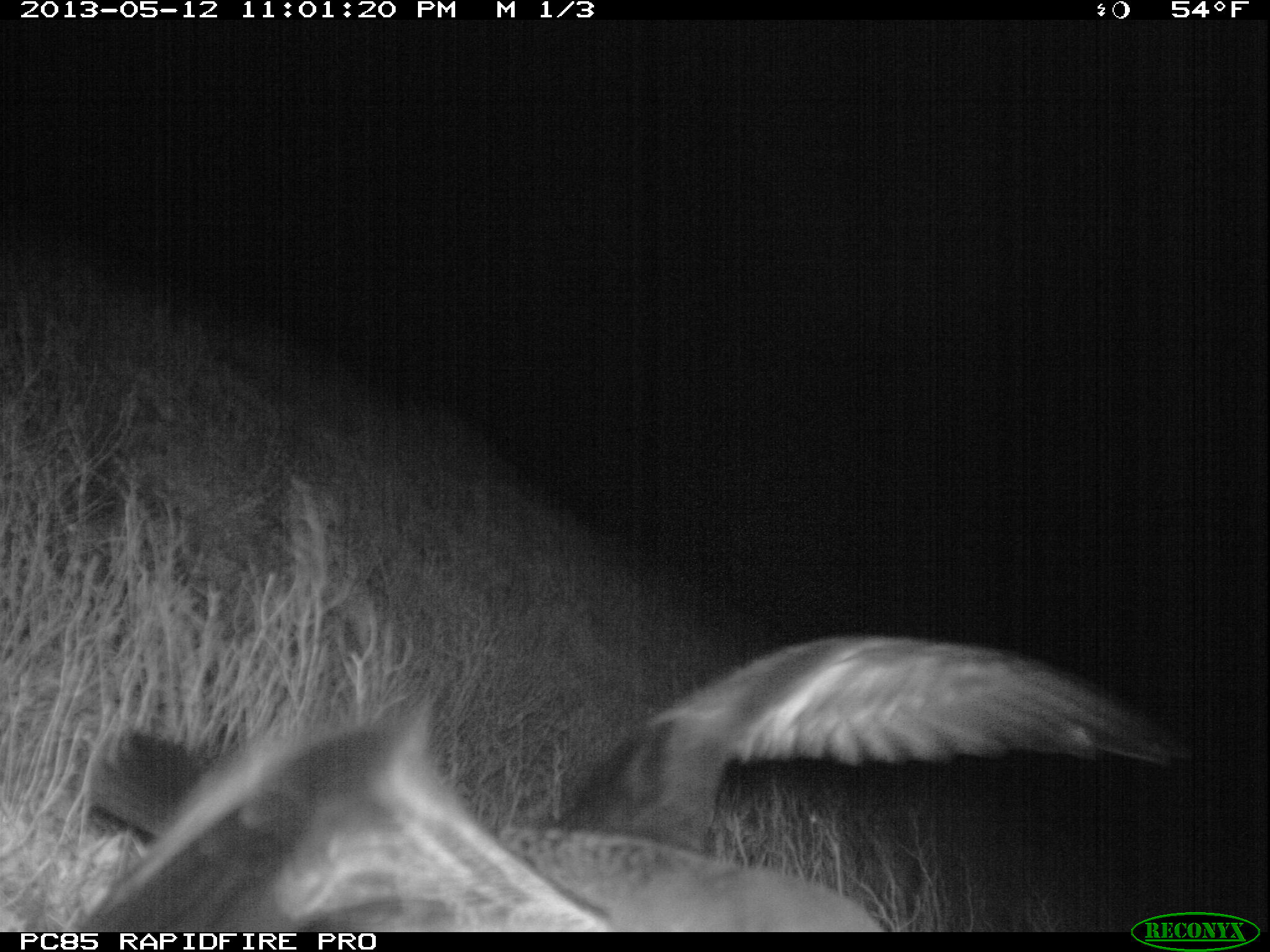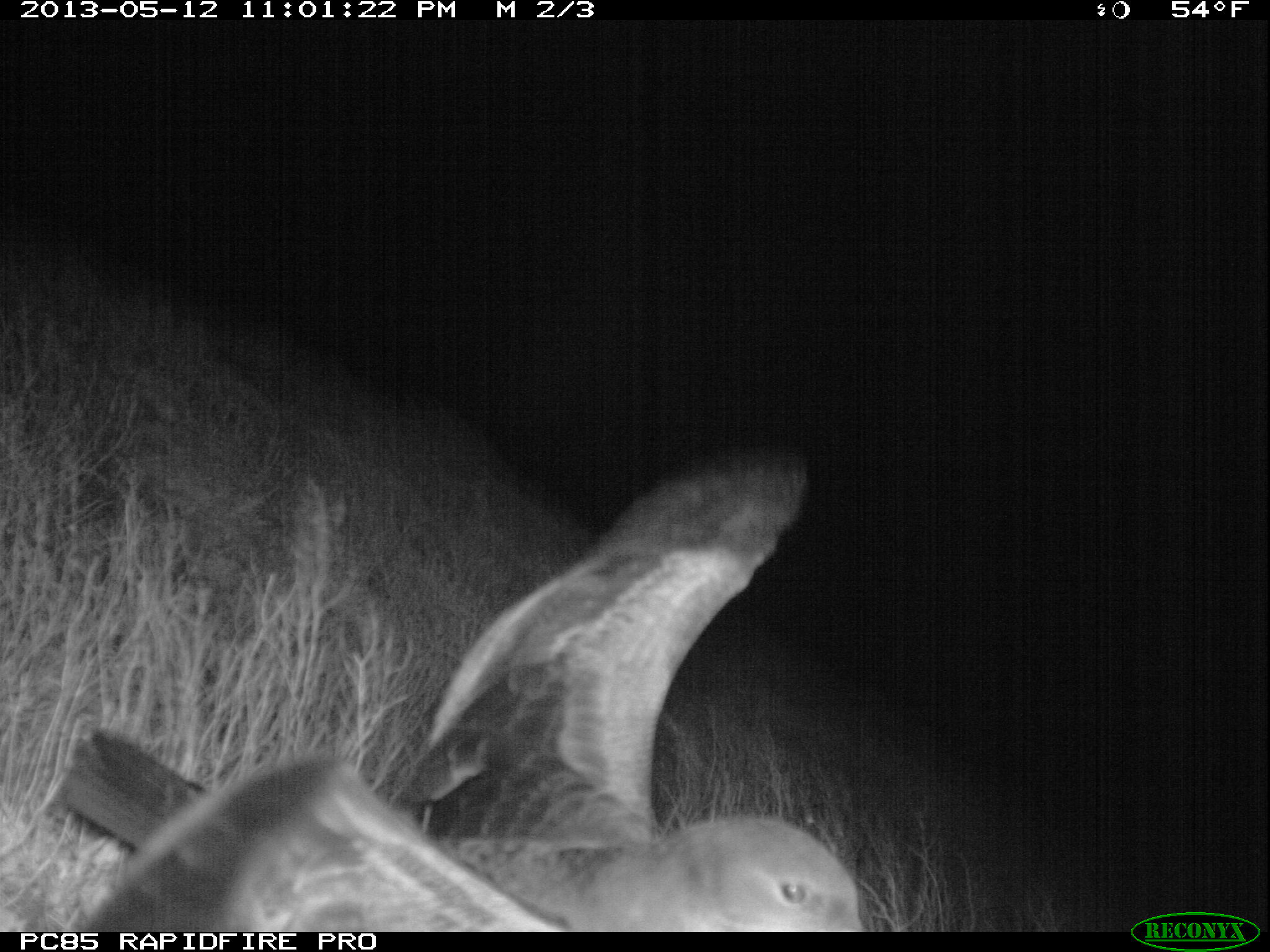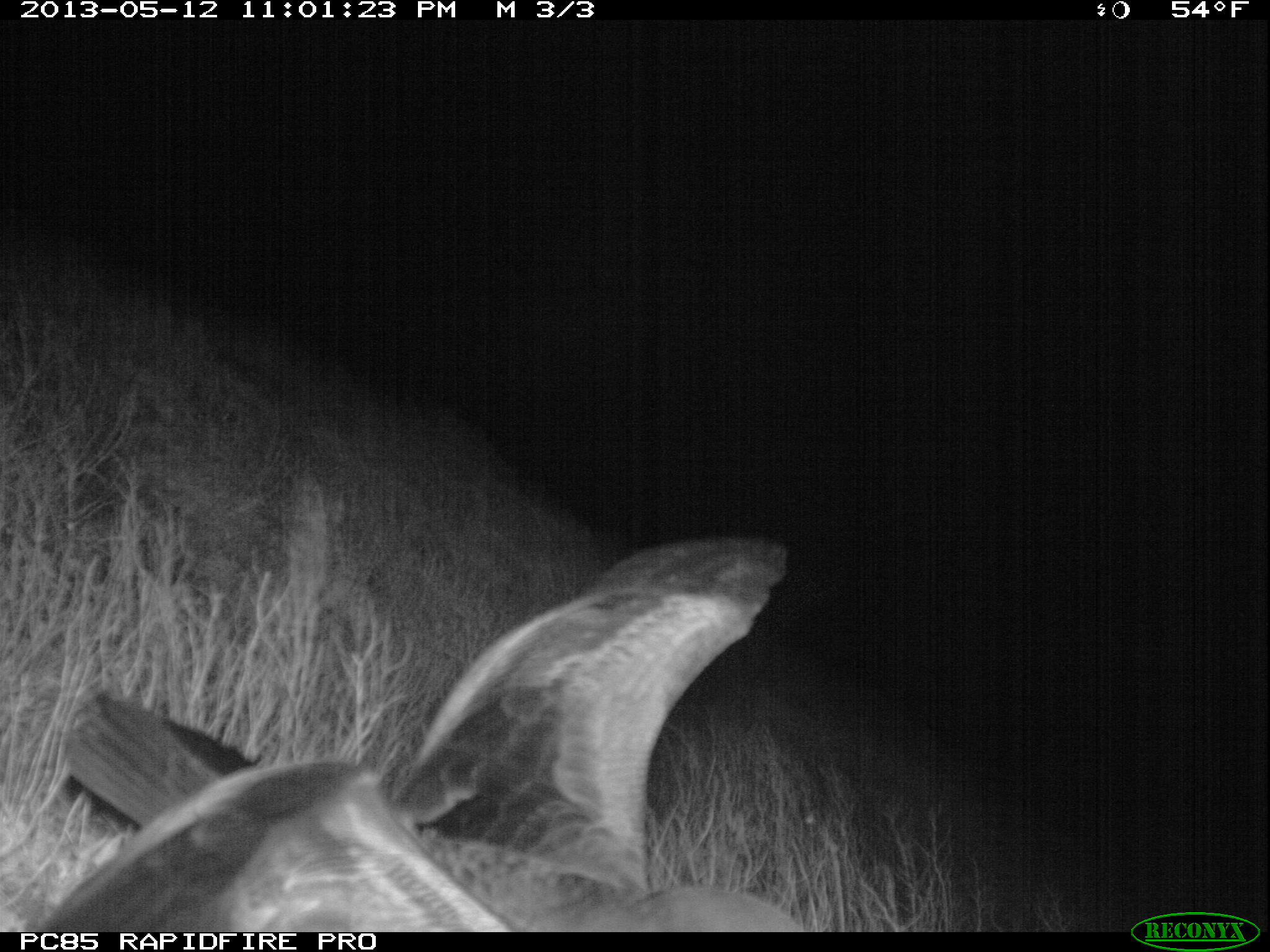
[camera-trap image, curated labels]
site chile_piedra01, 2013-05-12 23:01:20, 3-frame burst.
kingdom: Animalia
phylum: Chordata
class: Aves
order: Procellariiformes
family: Procellariidae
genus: Calonectris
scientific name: Calonectris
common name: shearwater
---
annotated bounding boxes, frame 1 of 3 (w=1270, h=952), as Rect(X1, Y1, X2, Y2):
shearwater: Rect(69, 624, 1209, 935)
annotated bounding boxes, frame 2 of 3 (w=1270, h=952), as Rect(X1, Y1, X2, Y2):
shearwater: Rect(42, 441, 869, 938)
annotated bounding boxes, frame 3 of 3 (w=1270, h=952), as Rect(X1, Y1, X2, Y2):
shearwater: Rect(37, 533, 807, 938)